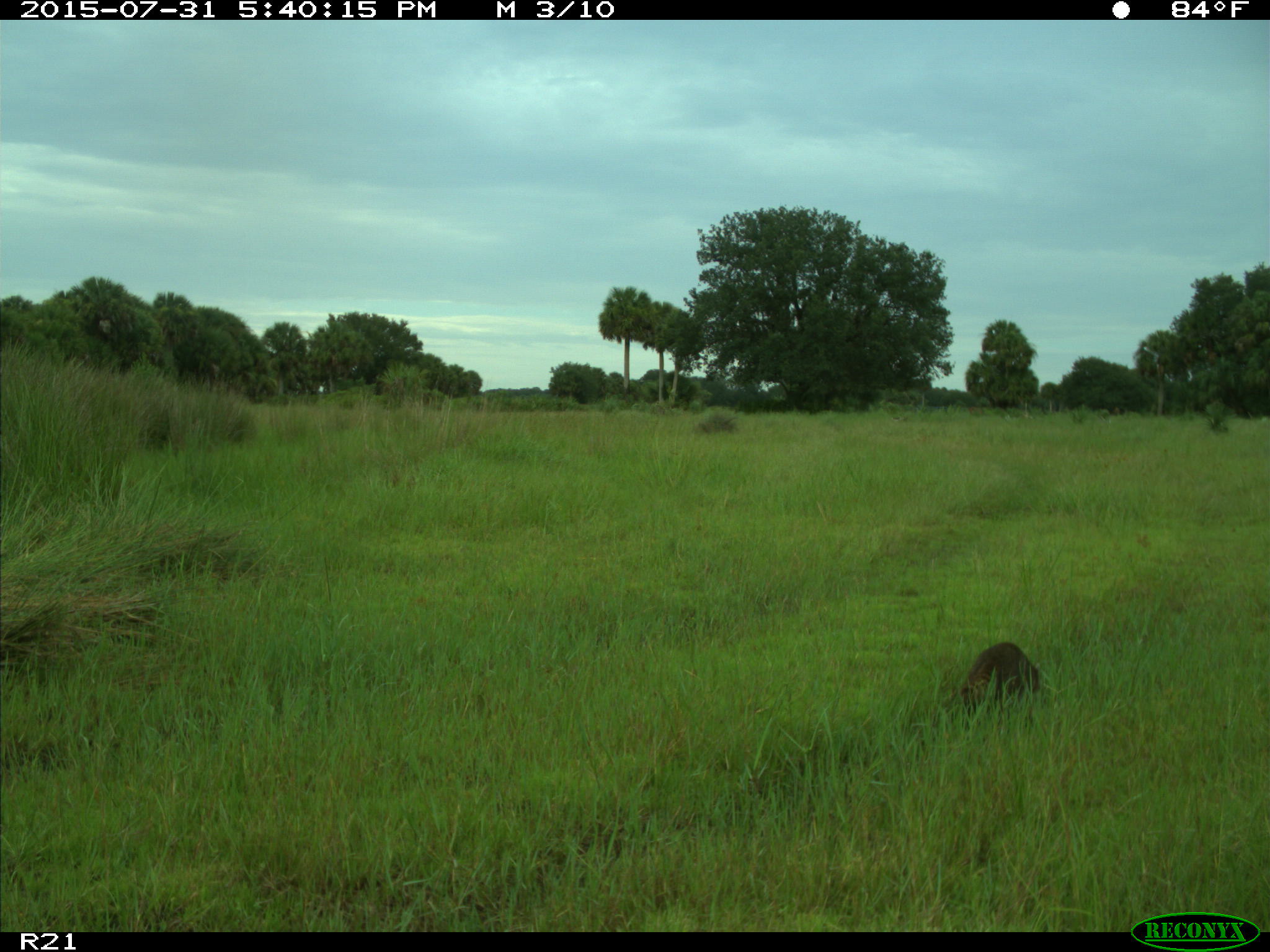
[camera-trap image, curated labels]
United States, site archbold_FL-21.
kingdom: Animalia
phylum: Chordata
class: Mammalia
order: Carnivora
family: Procyonidae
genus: Procyon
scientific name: Procyon lotor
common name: common raccoon